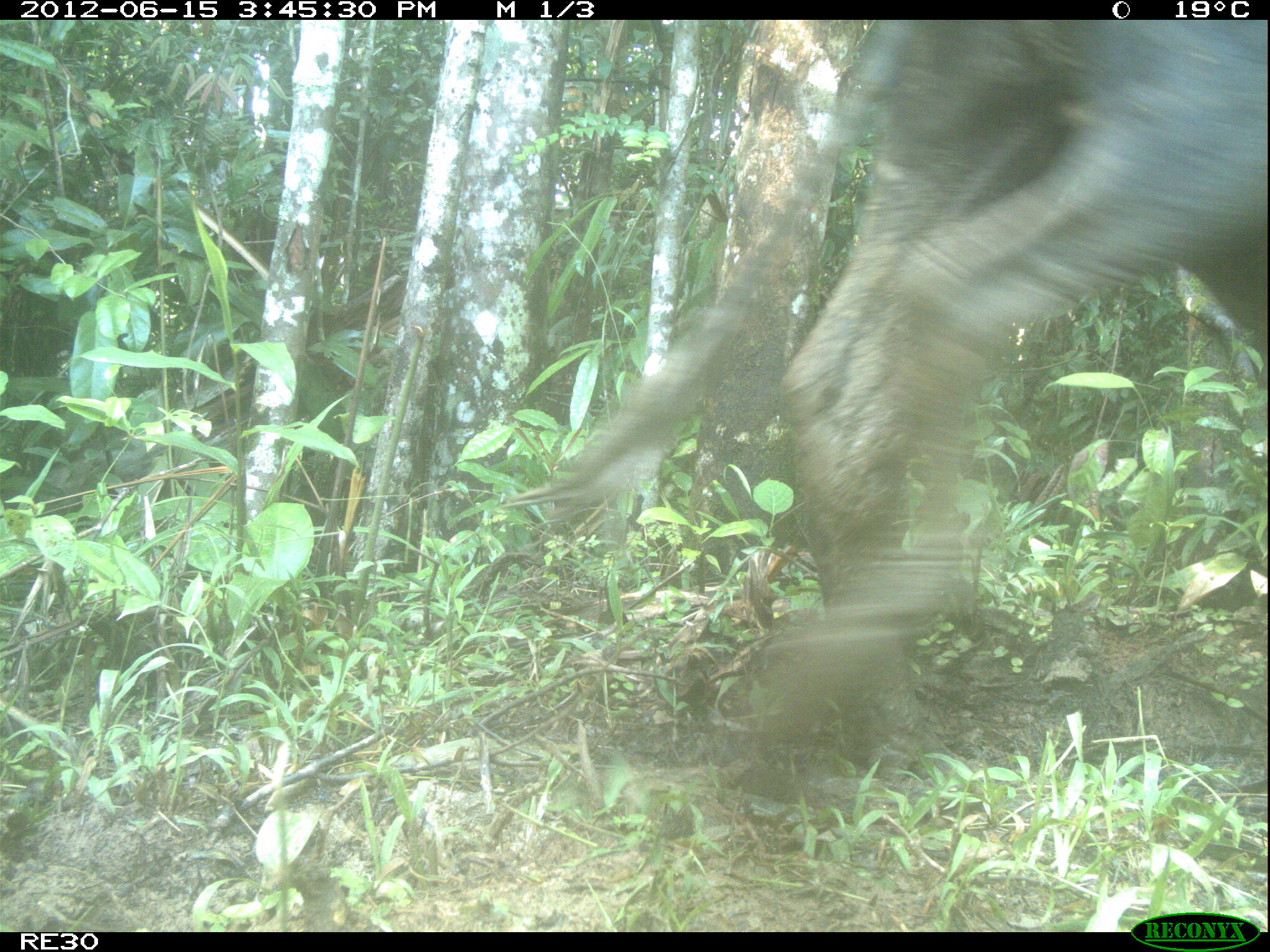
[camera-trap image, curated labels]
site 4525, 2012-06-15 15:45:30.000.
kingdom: Animalia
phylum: Chordata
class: Mammalia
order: Artiodactyla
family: Bovidae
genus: Bos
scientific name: Bos taurus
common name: domestic cattle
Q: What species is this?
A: Bos taurus (domestic cattle).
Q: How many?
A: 2.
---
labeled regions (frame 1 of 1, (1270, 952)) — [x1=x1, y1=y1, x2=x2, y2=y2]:
bos taurus: [x1=533, y1=19, x2=1270, y2=789]